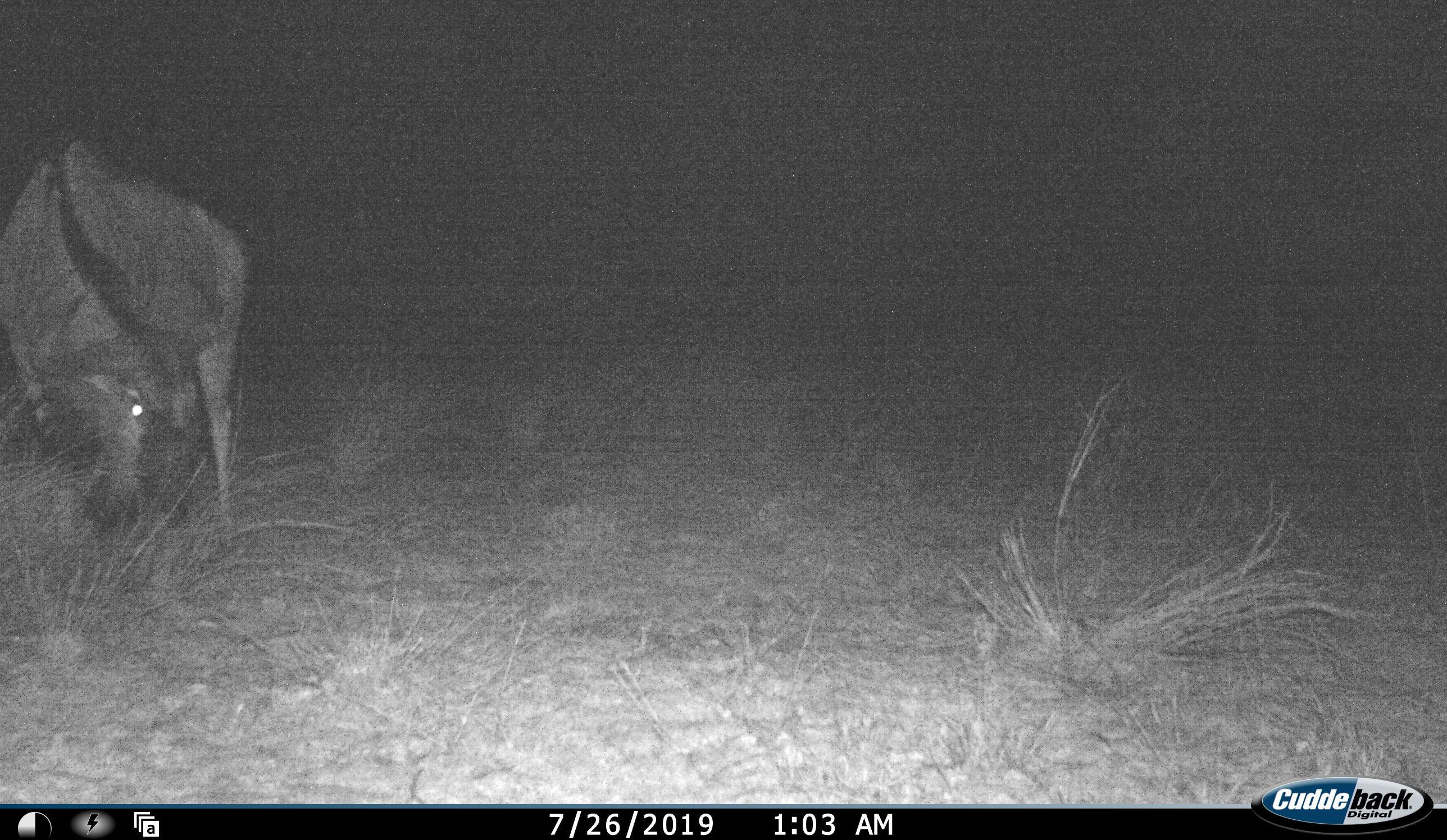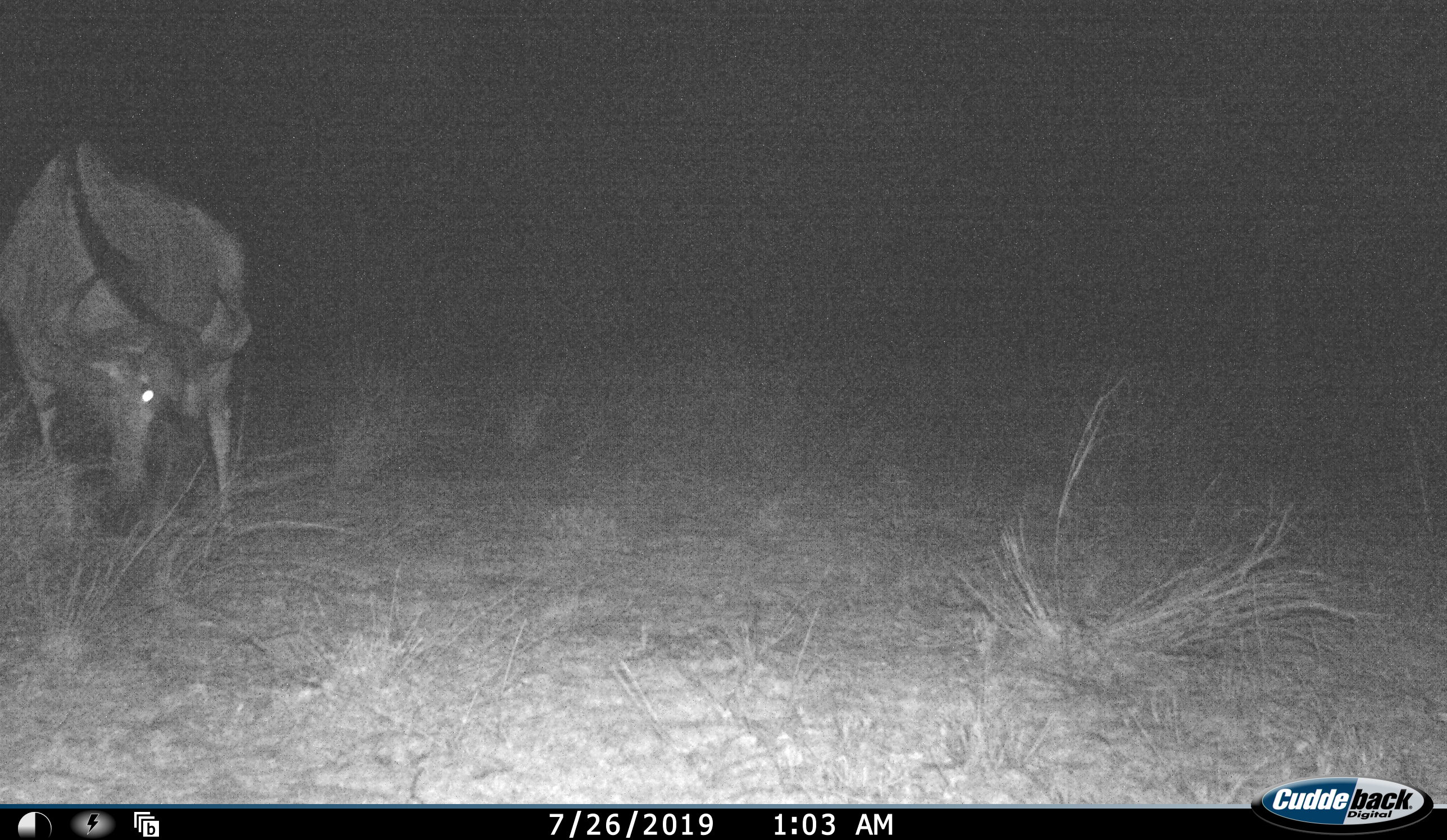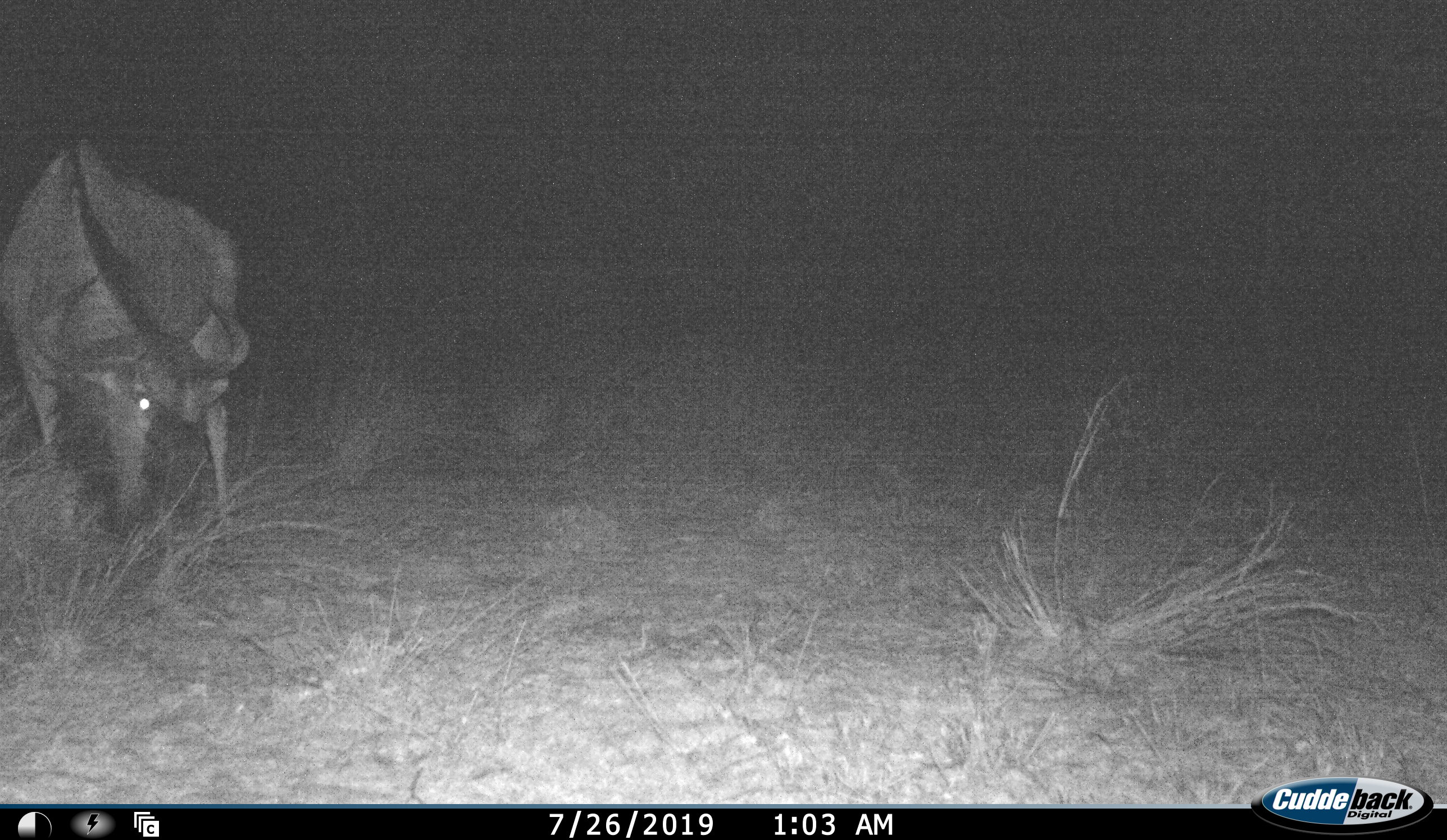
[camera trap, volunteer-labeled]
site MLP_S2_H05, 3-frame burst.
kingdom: Animalia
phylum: Chordata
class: Mammalia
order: Artiodactyla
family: Bovidae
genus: Connochaetes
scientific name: Connochaetes taurinus taurinus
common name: blue wildebeest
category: wildebeestblue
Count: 1.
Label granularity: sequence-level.